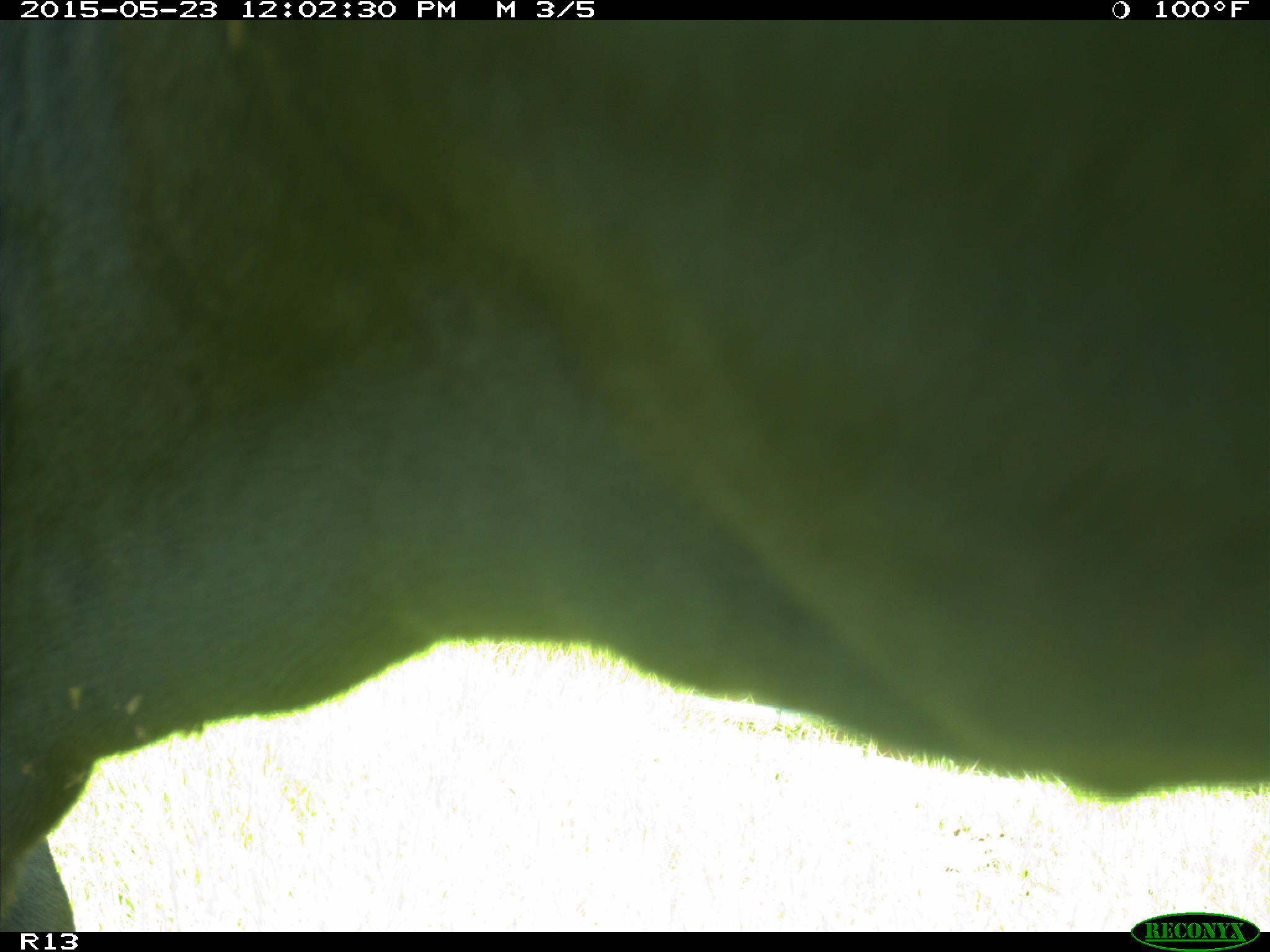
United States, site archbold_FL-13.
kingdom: Animalia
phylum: Chordata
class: Mammalia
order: Artiodactyla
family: Bovidae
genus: Bos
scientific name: Bos taurus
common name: domestic cow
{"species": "Bos taurus (domestic cow)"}